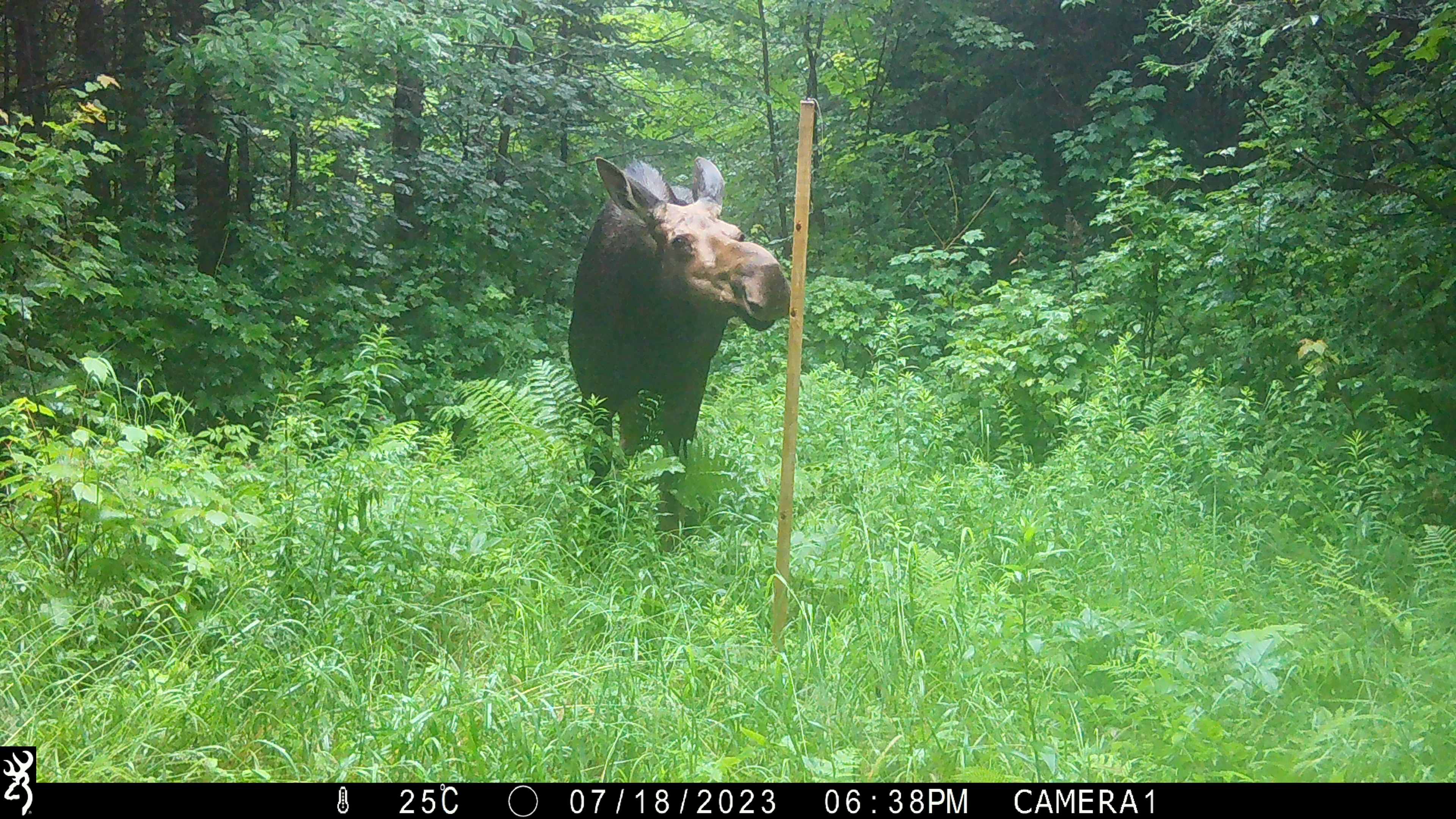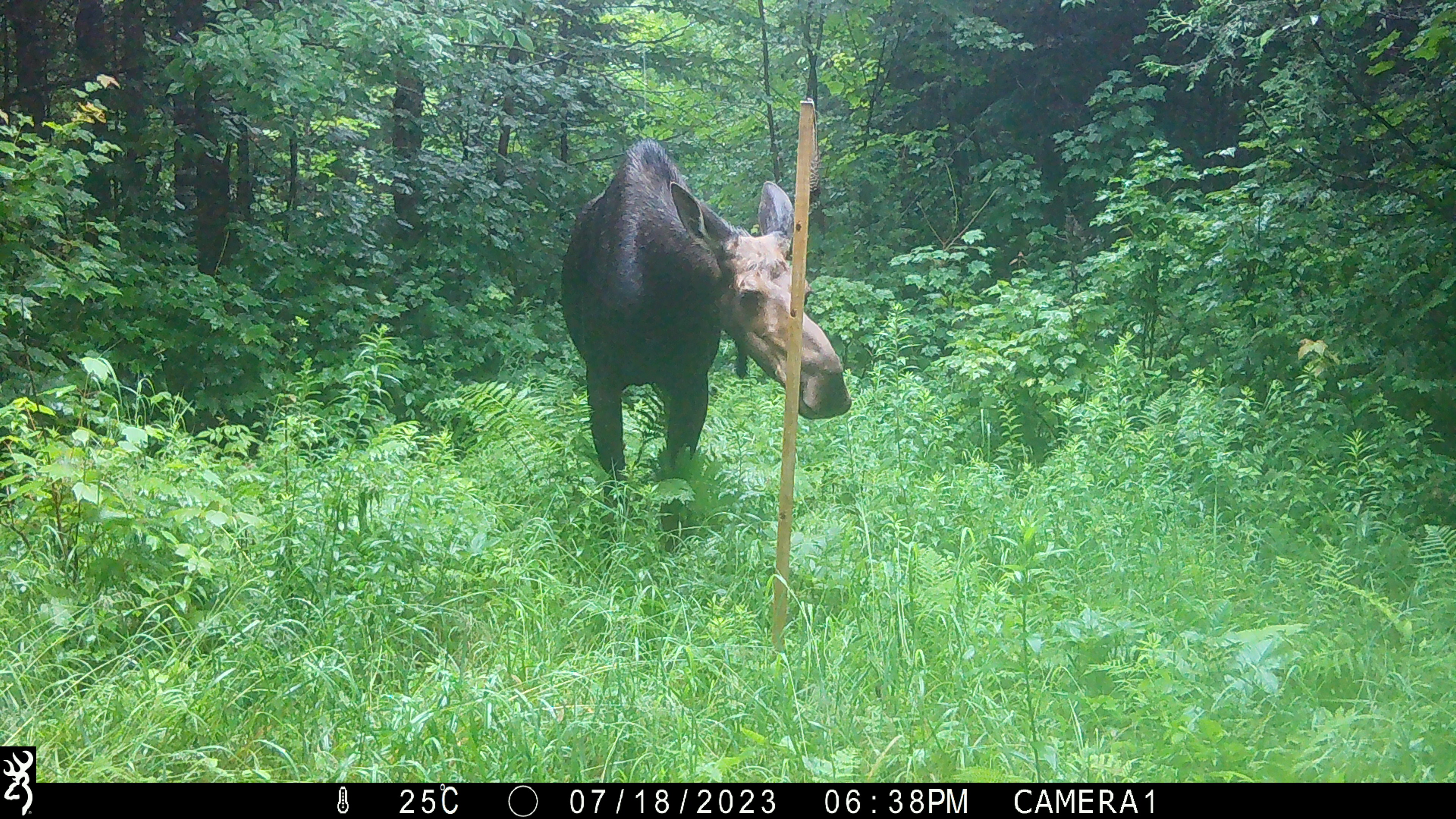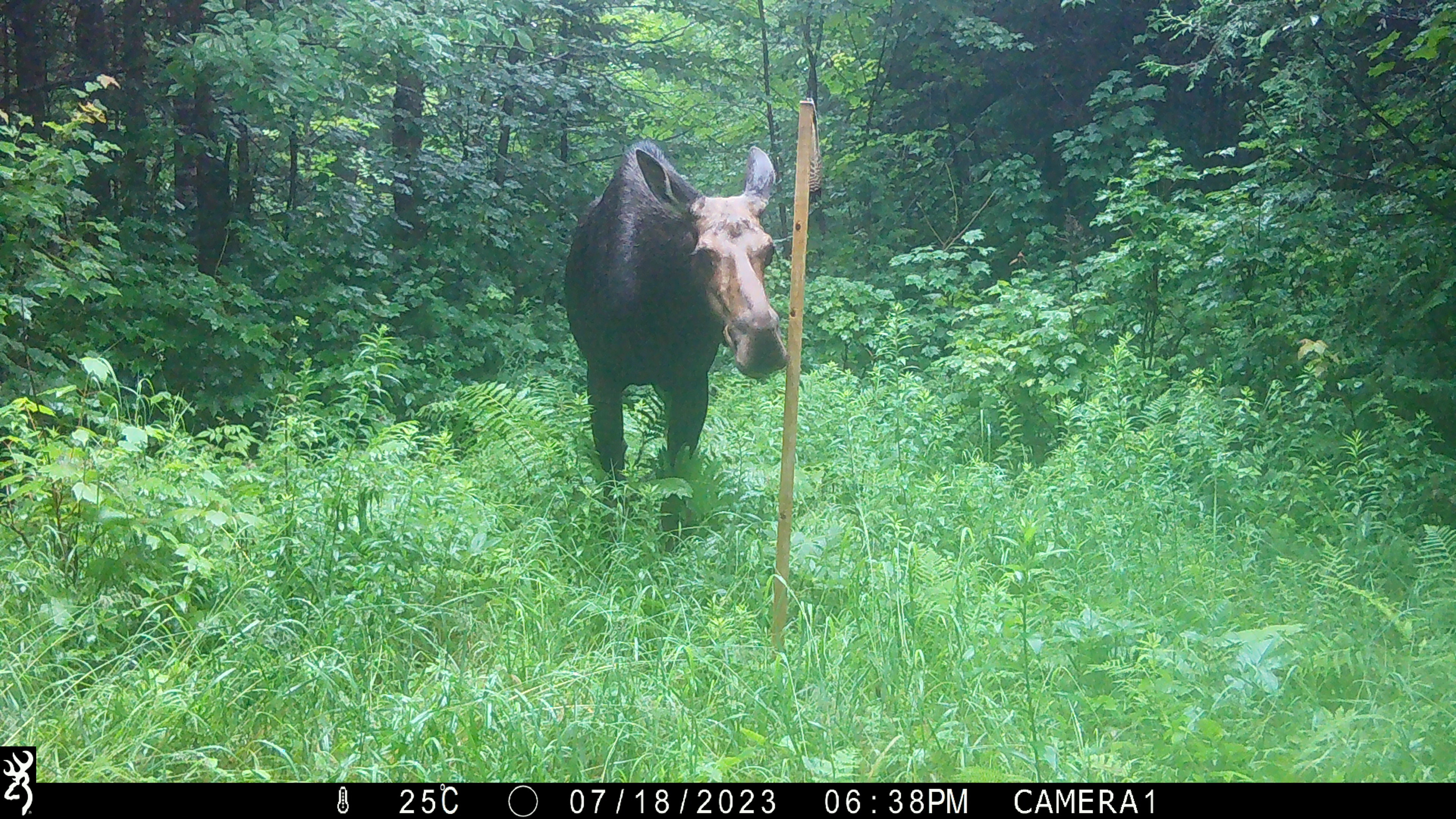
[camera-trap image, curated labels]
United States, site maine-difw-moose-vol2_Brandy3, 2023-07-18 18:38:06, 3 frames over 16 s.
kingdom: Animalia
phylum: Chordata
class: Mammalia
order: Artiodactyla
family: Cervidae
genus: Alces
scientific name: Alces alces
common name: moose